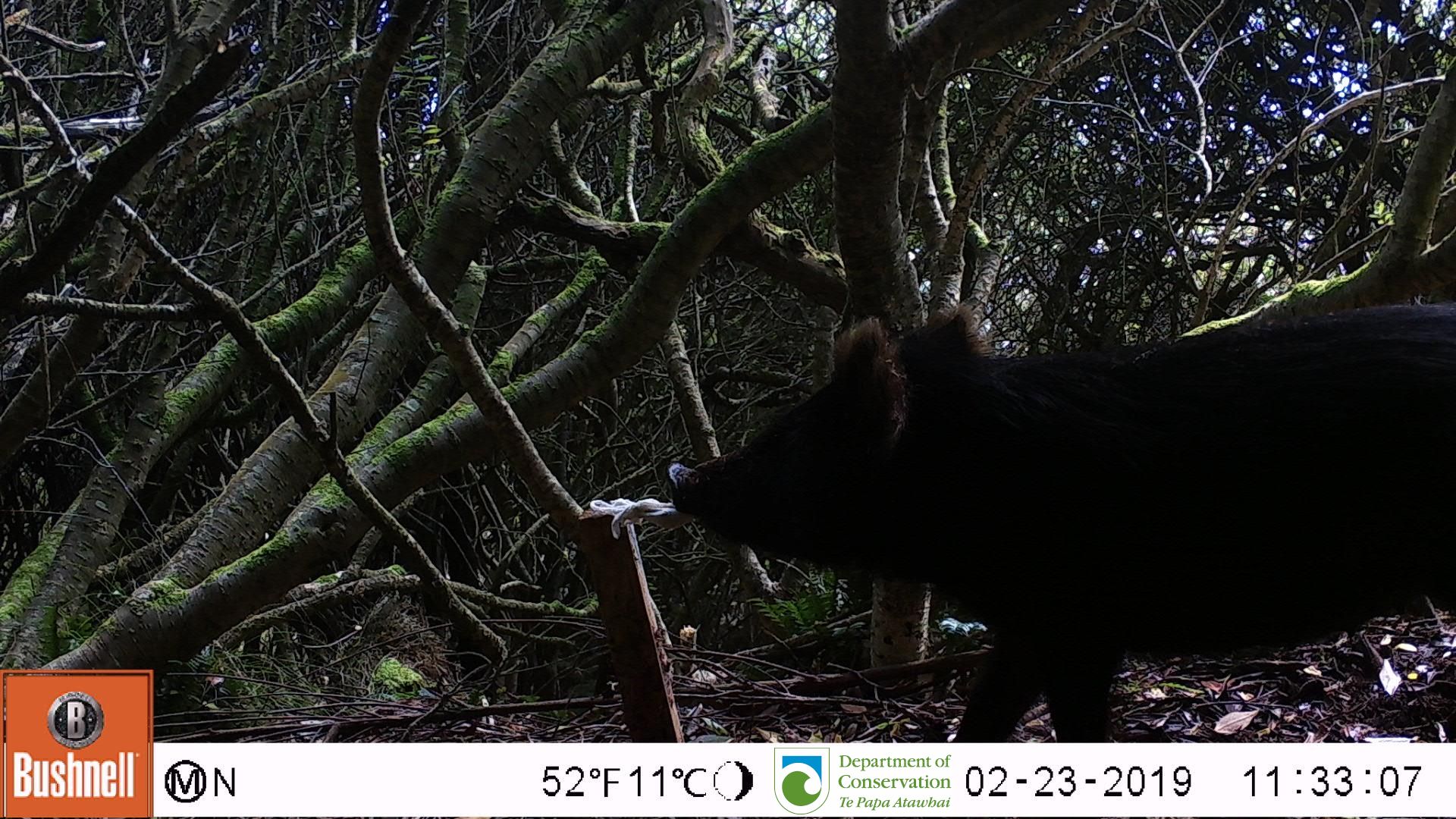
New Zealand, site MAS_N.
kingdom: Animalia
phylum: Chordata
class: Mammalia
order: Artiodactyla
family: Suidae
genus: Sus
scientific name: Sus scrofa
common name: pig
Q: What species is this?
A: Pig (Sus scrofa).